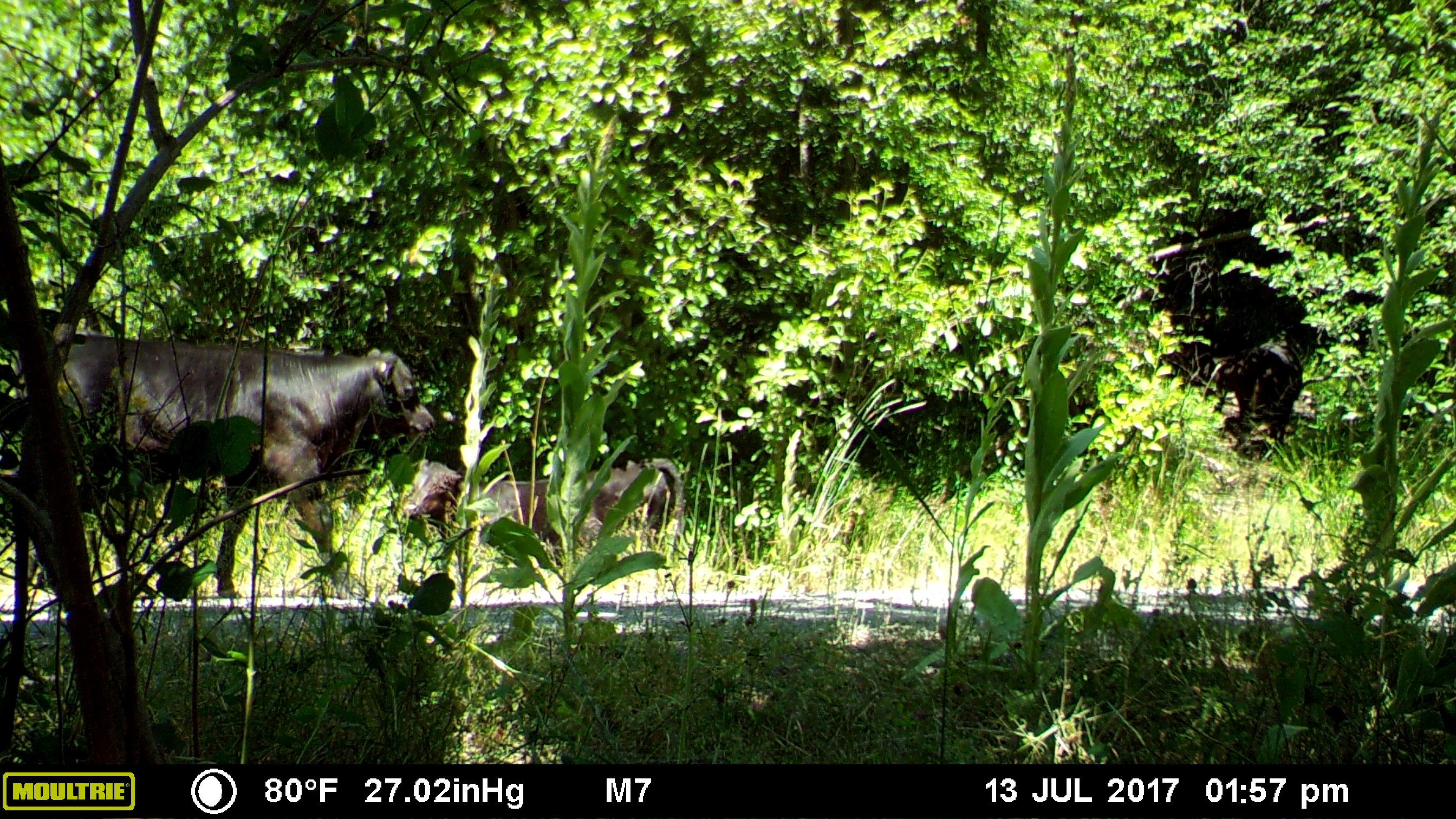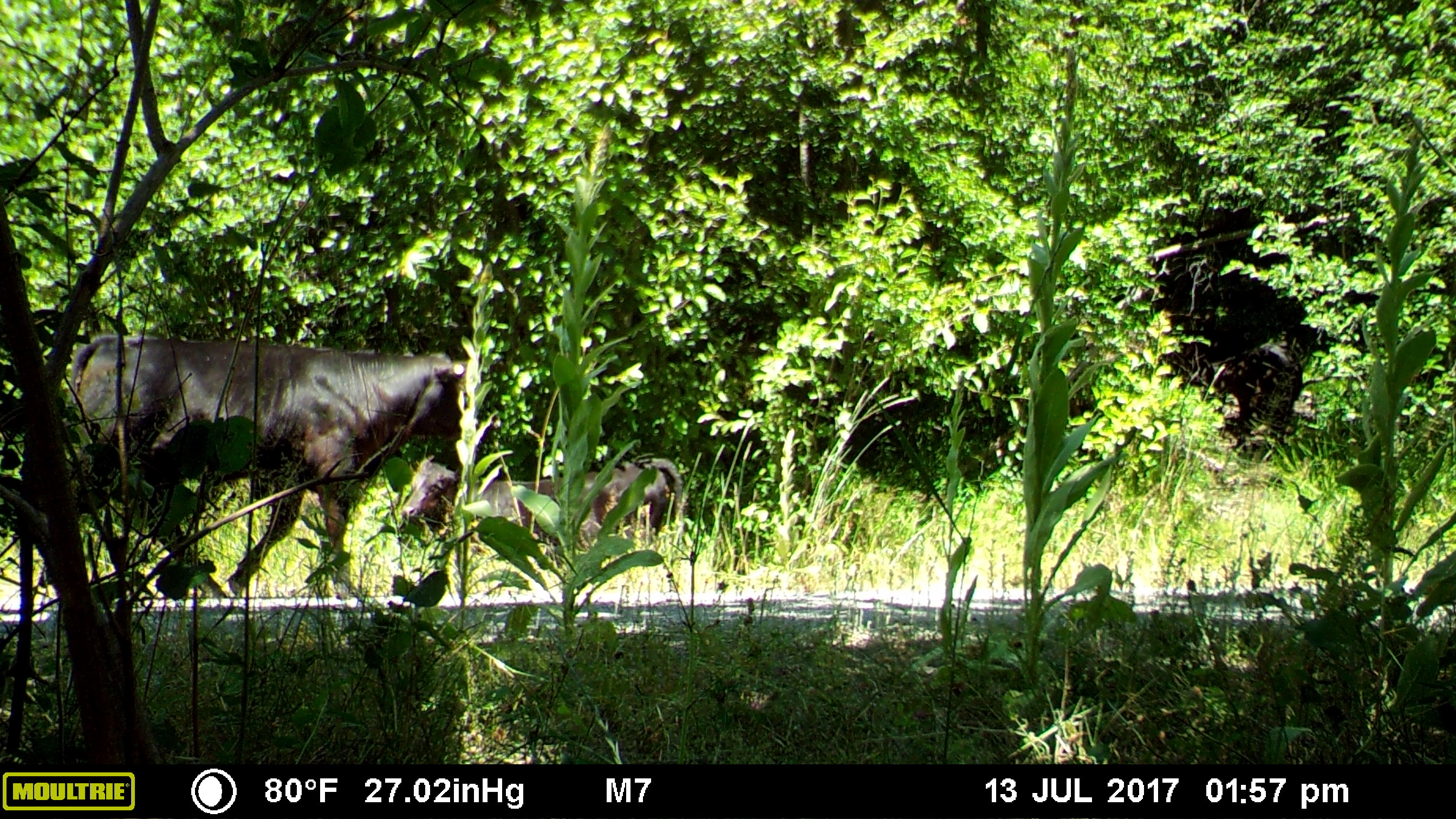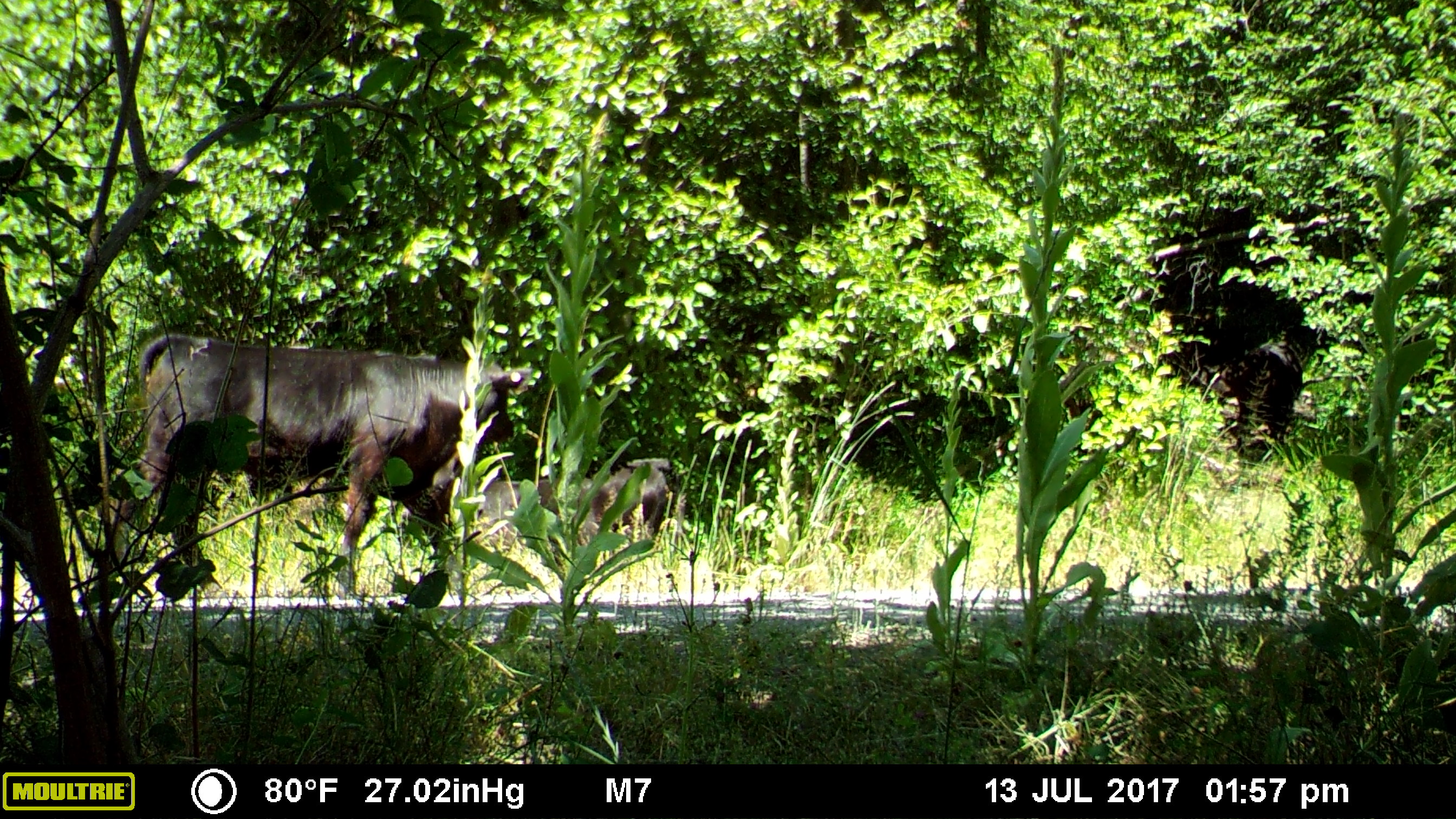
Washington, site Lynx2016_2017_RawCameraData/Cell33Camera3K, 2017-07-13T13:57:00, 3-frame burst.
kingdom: Animalia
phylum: Chordata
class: Mammalia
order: Artiodactyla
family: Bovidae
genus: Bos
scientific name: Bos taurus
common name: domestic cattle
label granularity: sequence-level